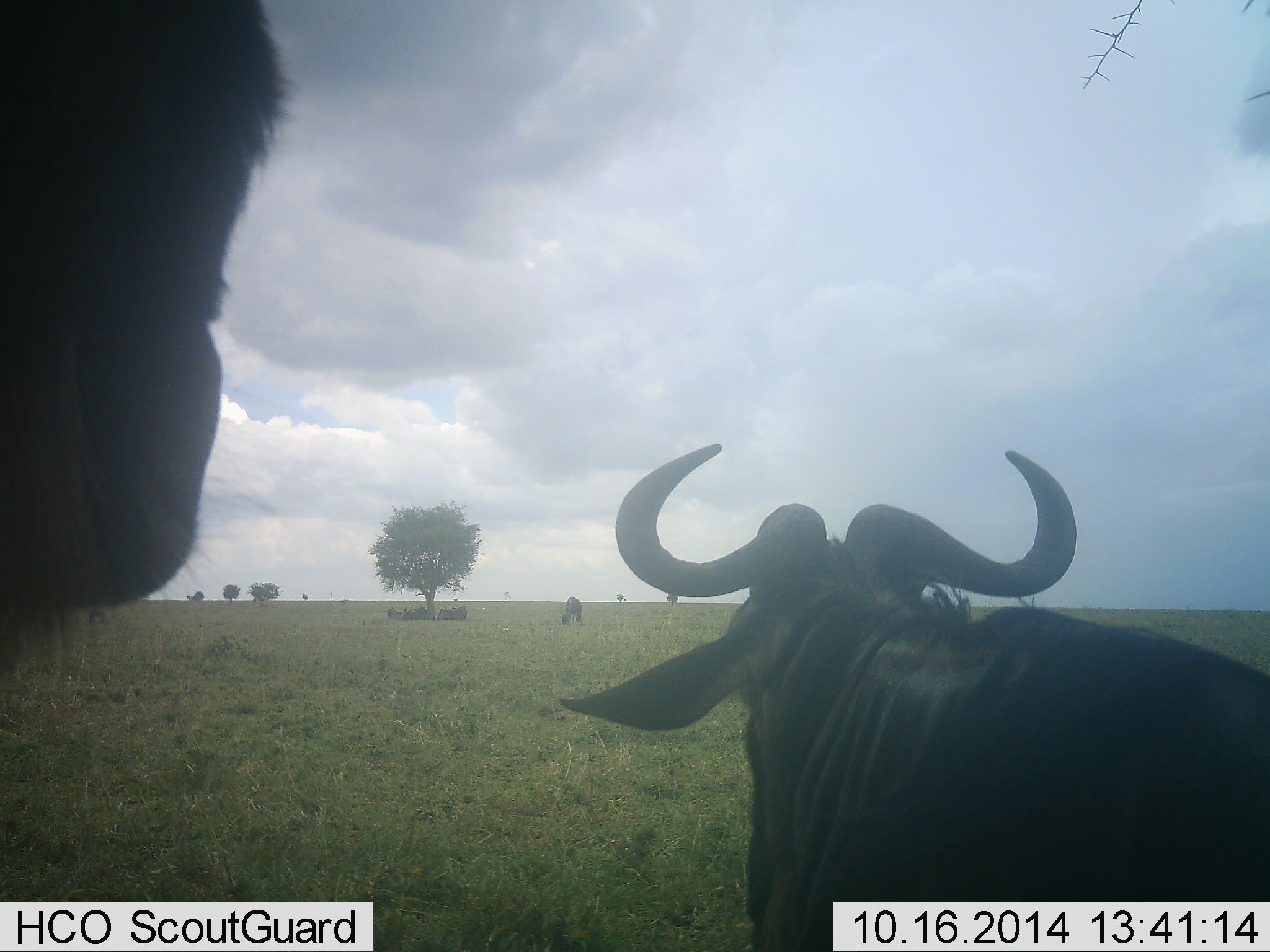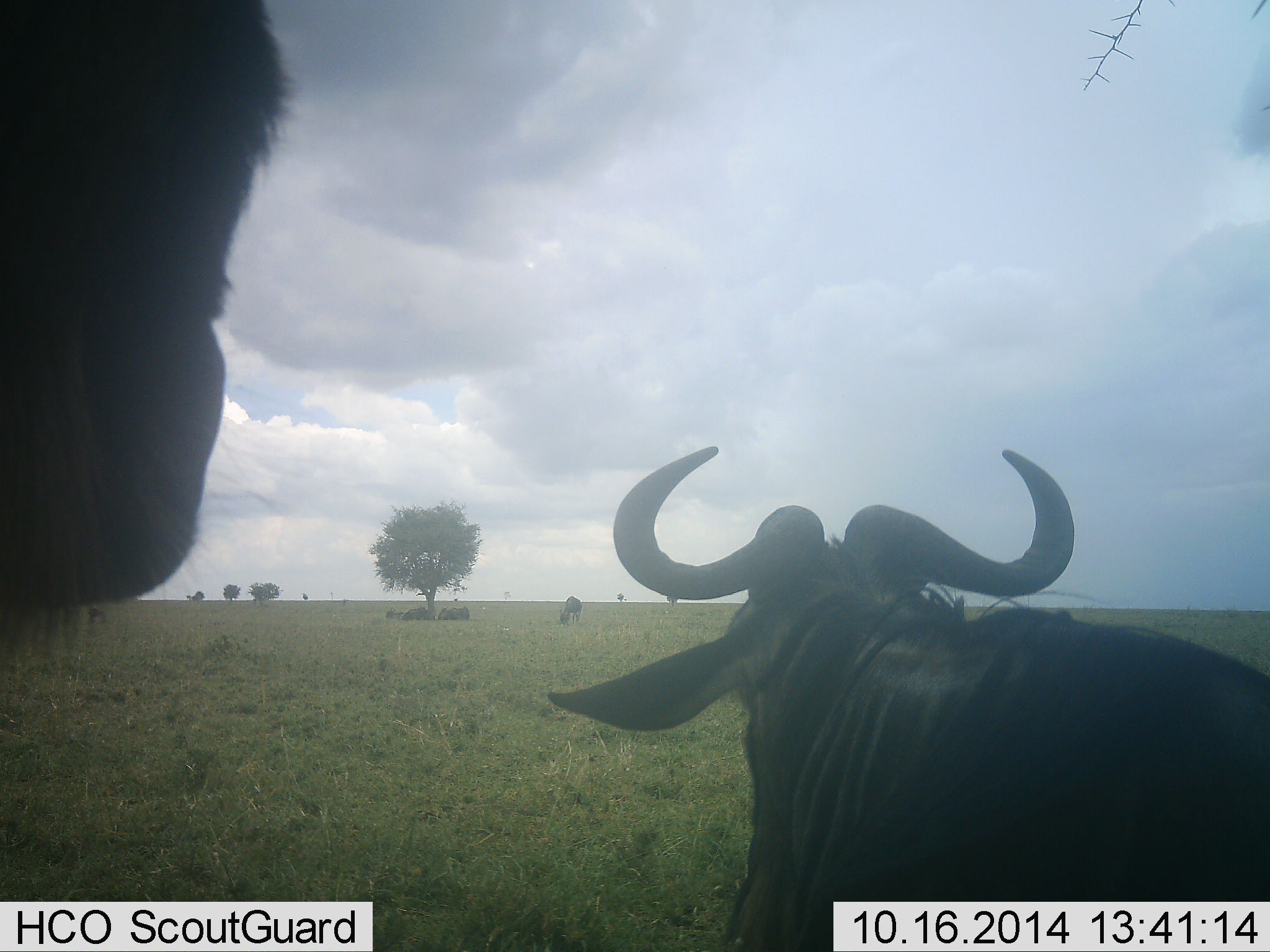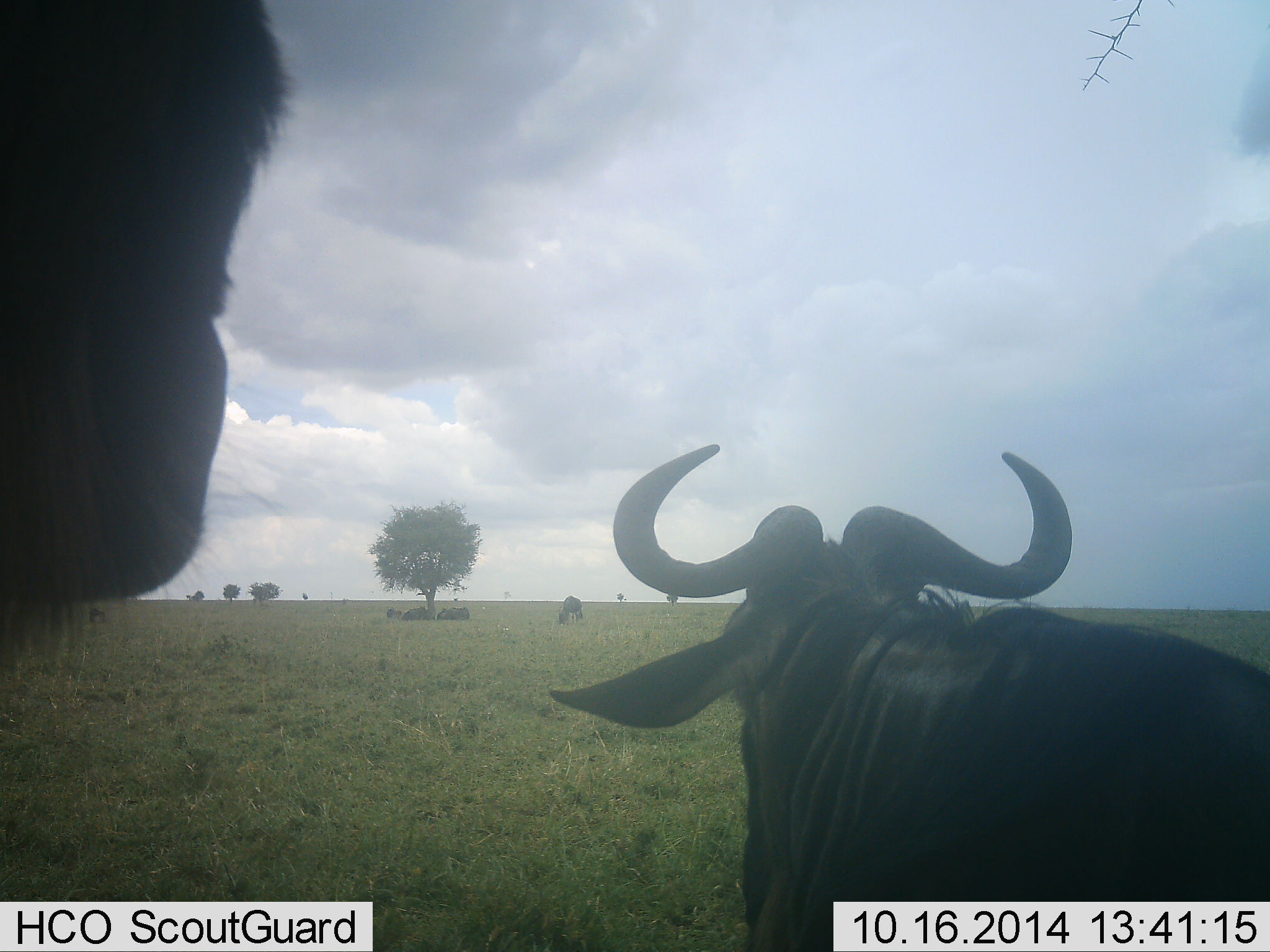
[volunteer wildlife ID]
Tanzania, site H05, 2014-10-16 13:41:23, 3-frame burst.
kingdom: Animalia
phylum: Chordata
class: Mammalia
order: Artiodactyla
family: Bovidae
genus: Connochaetes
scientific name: Connochaetes taurinus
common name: blue wildebeest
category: wildebeest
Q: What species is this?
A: Wildebeest (blue wildebeest) (Connochaetes taurinus).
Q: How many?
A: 3.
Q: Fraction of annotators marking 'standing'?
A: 80%.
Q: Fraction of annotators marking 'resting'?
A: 30%.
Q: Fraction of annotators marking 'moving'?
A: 10%.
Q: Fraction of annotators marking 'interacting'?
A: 0%.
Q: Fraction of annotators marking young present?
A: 0%.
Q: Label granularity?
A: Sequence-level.